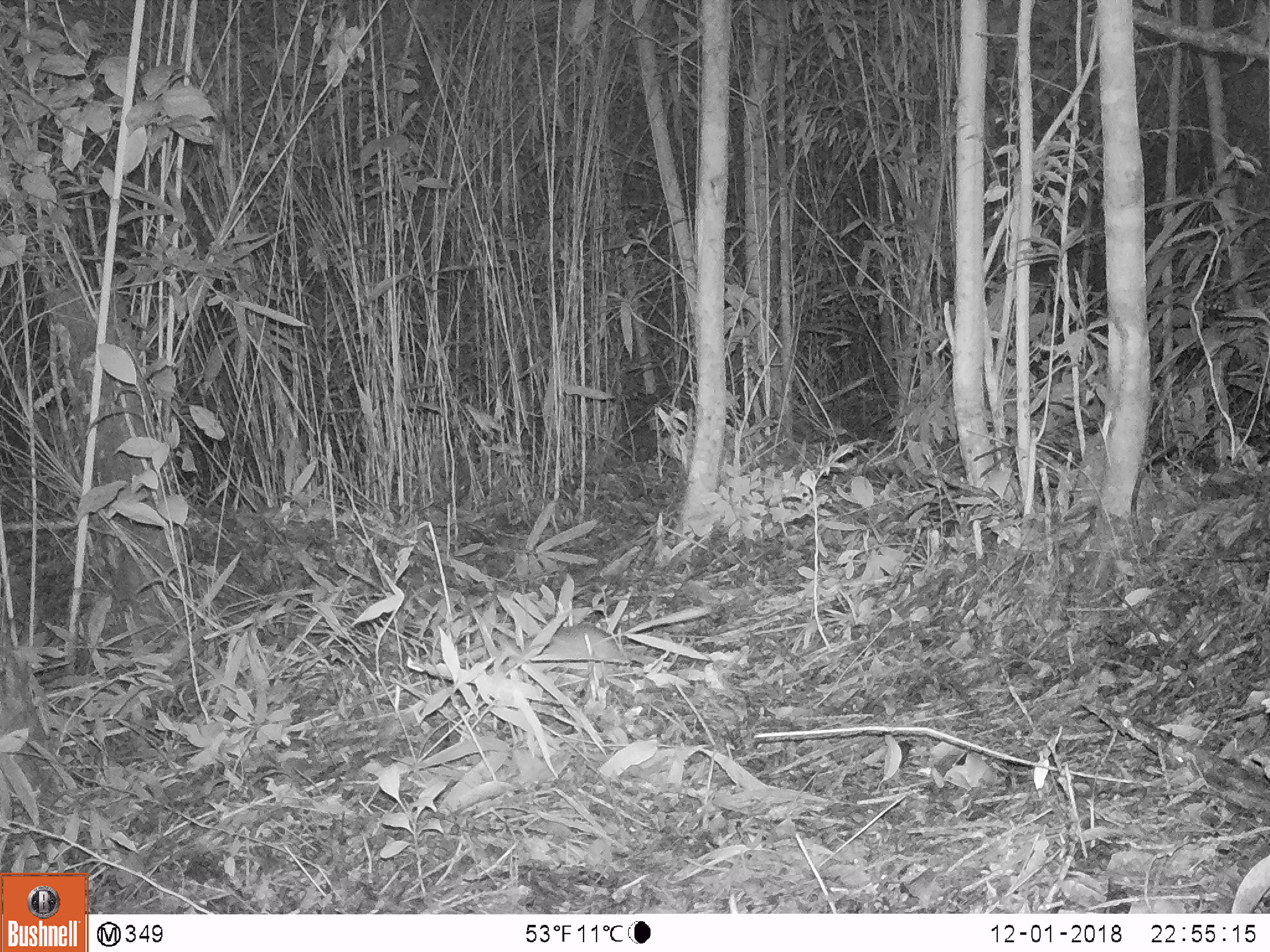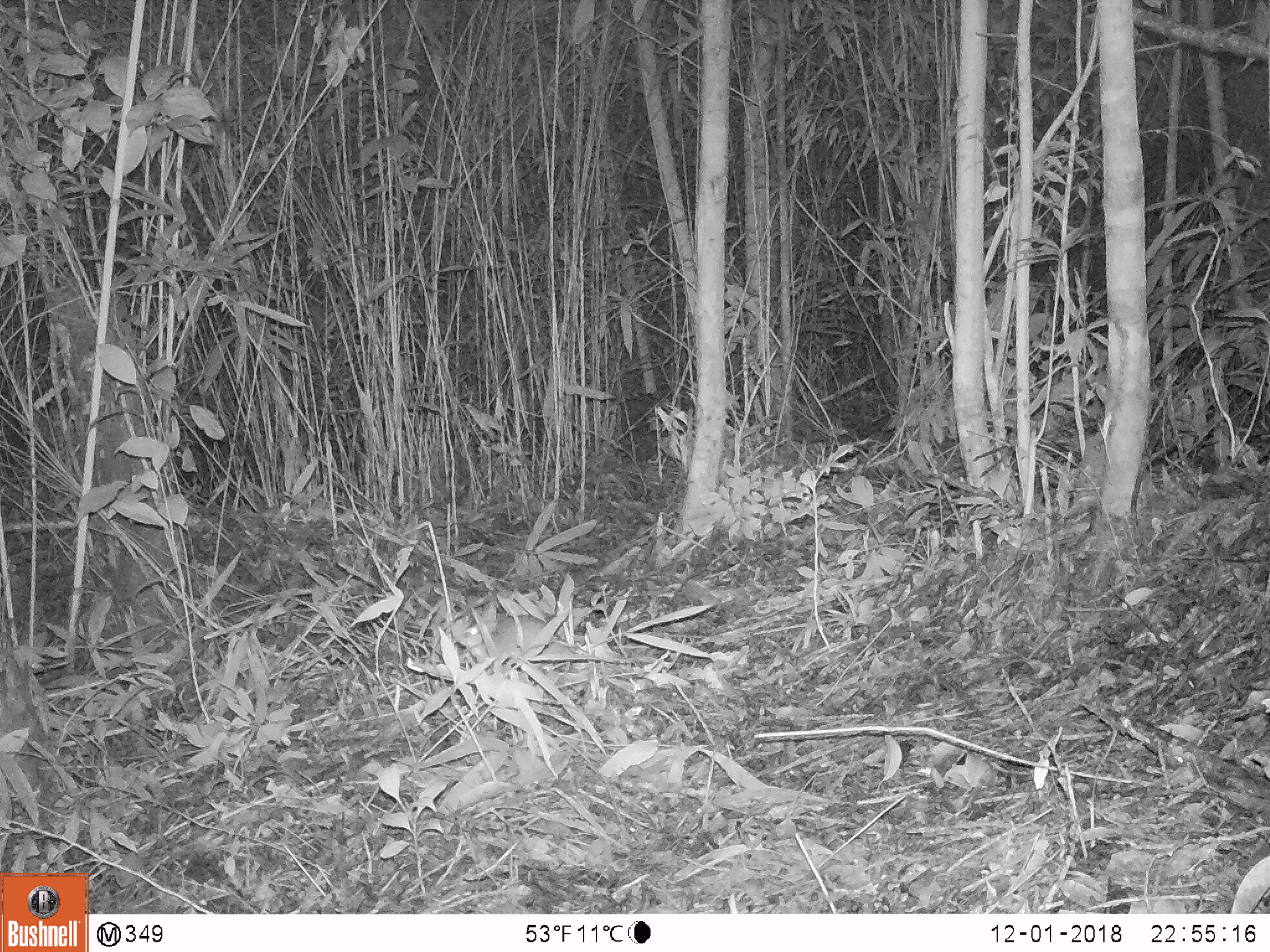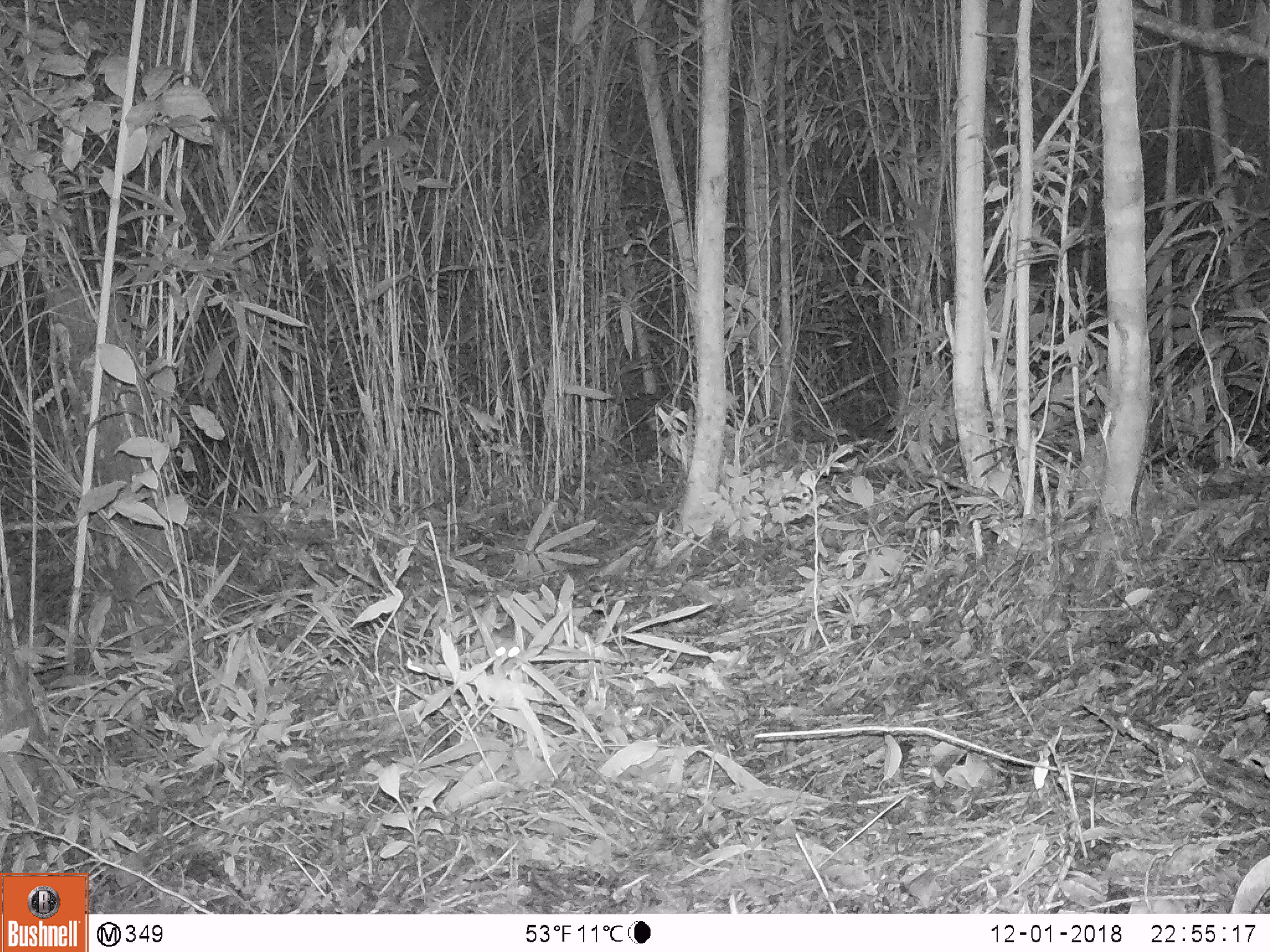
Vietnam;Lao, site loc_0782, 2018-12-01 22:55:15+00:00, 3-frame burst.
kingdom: Animalia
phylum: Chordata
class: Mammalia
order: Rodentia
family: Muridae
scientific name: Muridae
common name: old-world mice and rats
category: unidentified murid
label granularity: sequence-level